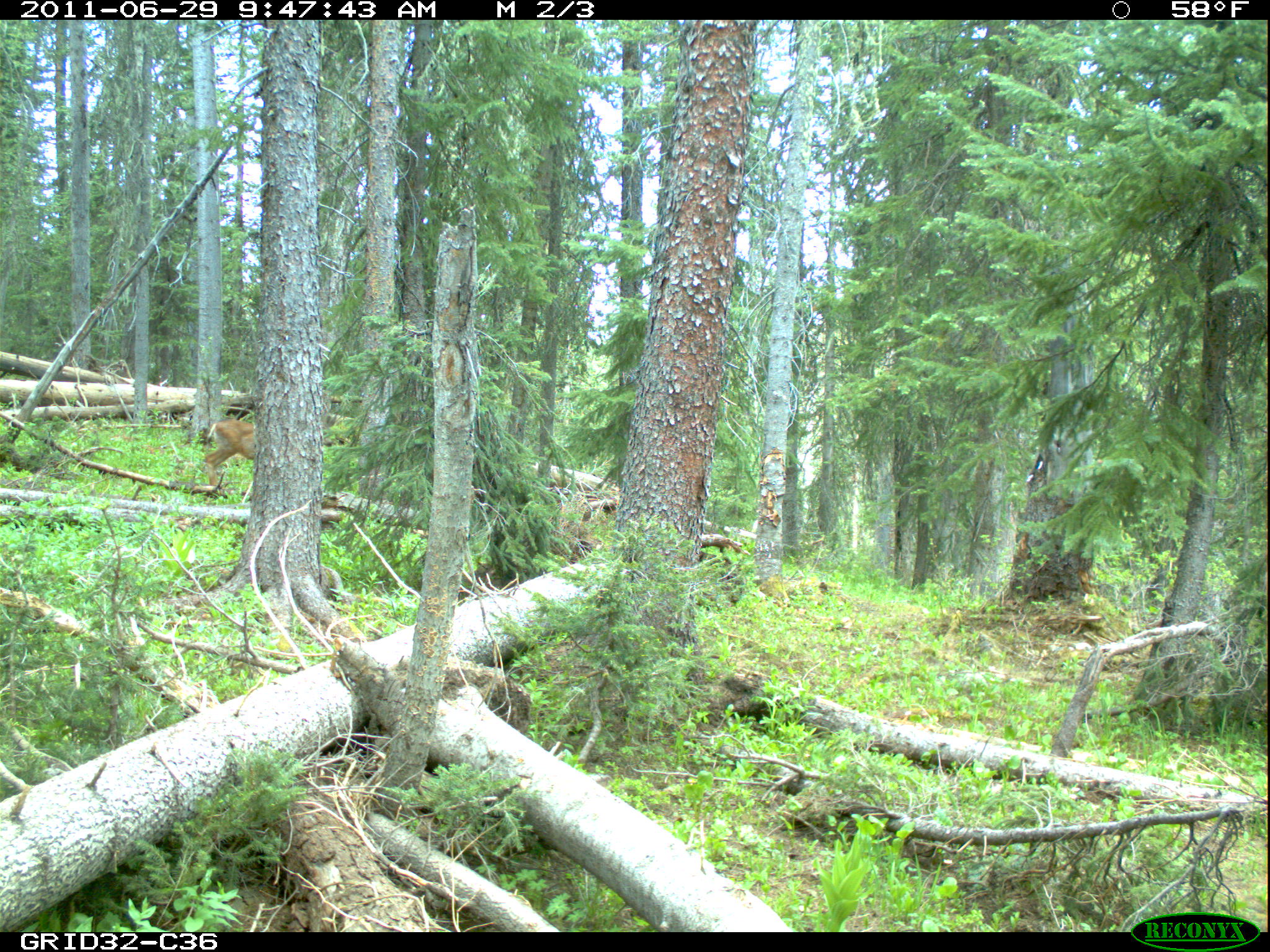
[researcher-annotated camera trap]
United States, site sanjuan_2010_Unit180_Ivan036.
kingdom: Animalia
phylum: Chordata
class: Mammalia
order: Artiodactyla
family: Cervidae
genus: Odocoileus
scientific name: Odocoileus hemionus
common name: mule deer